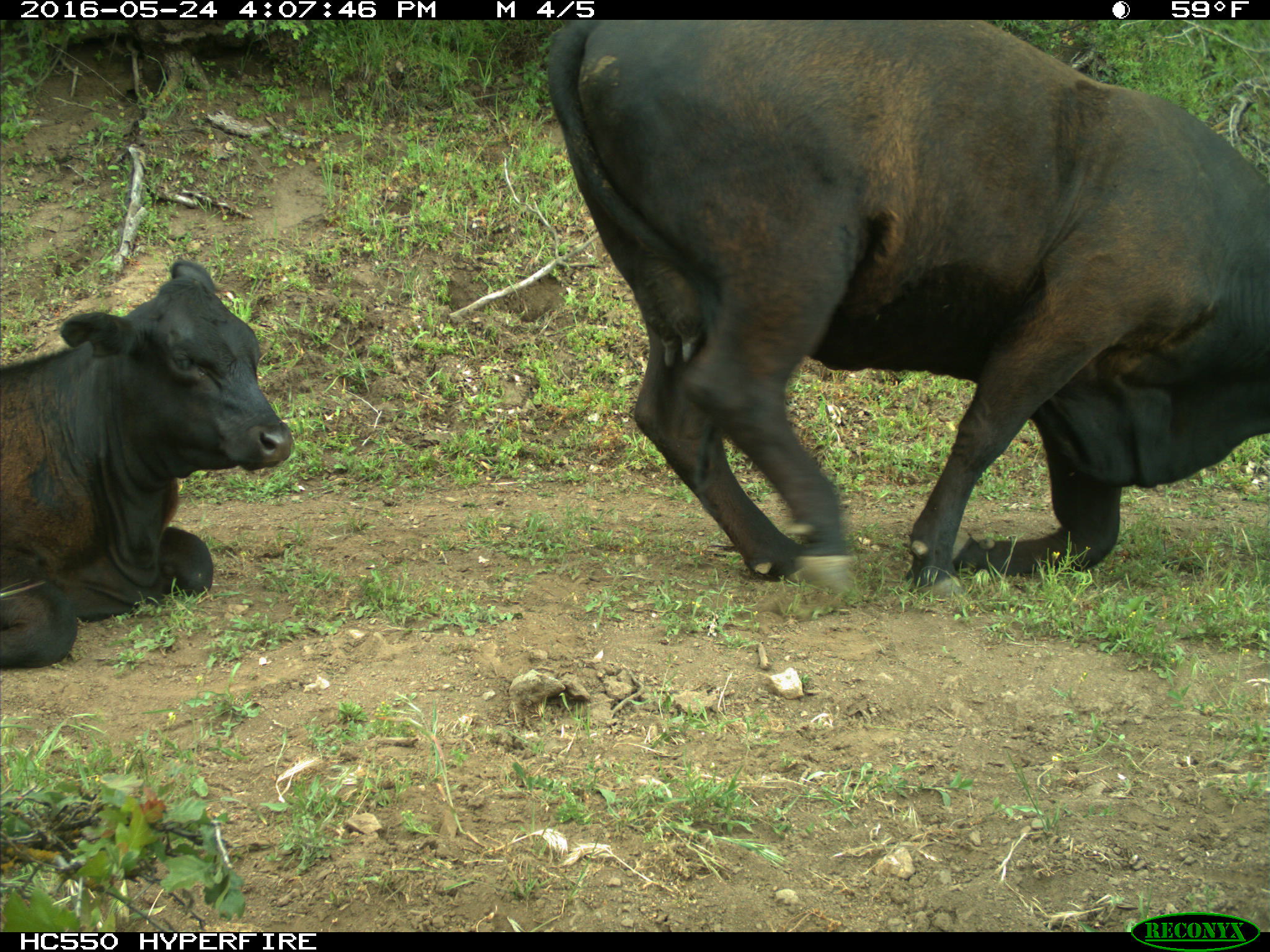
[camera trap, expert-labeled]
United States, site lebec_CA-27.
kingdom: Animalia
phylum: Chordata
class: Mammalia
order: Artiodactyla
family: Bovidae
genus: Bos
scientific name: Bos taurus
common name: domestic cow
Bos taurus (domestic cow).